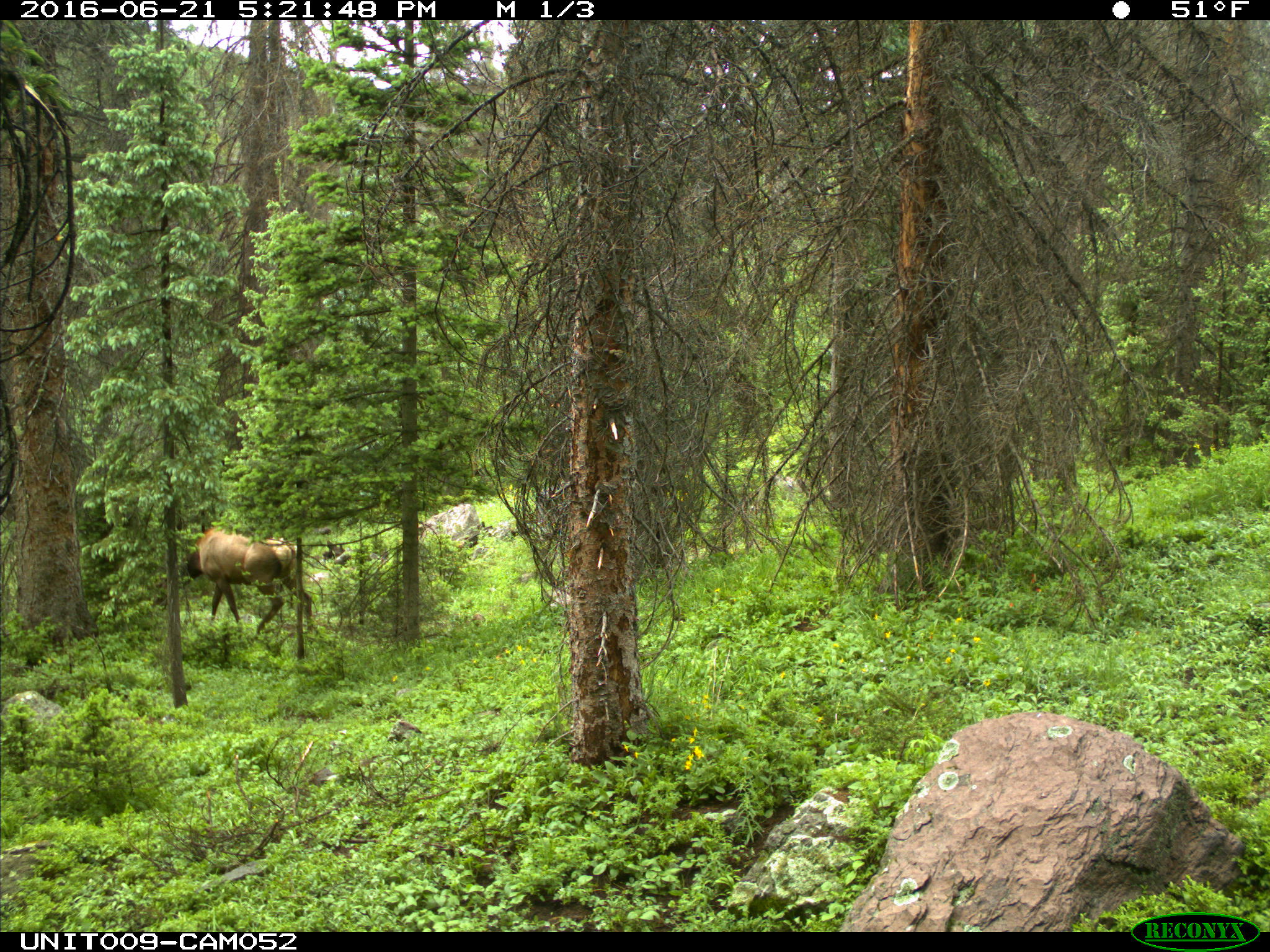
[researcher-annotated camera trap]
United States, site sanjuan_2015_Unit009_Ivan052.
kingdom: Animalia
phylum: Chordata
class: Mammalia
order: Artiodactyla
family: Cervidae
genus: Cervus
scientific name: Cervus elaphus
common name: red deer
Cervus elaphus (red deer).